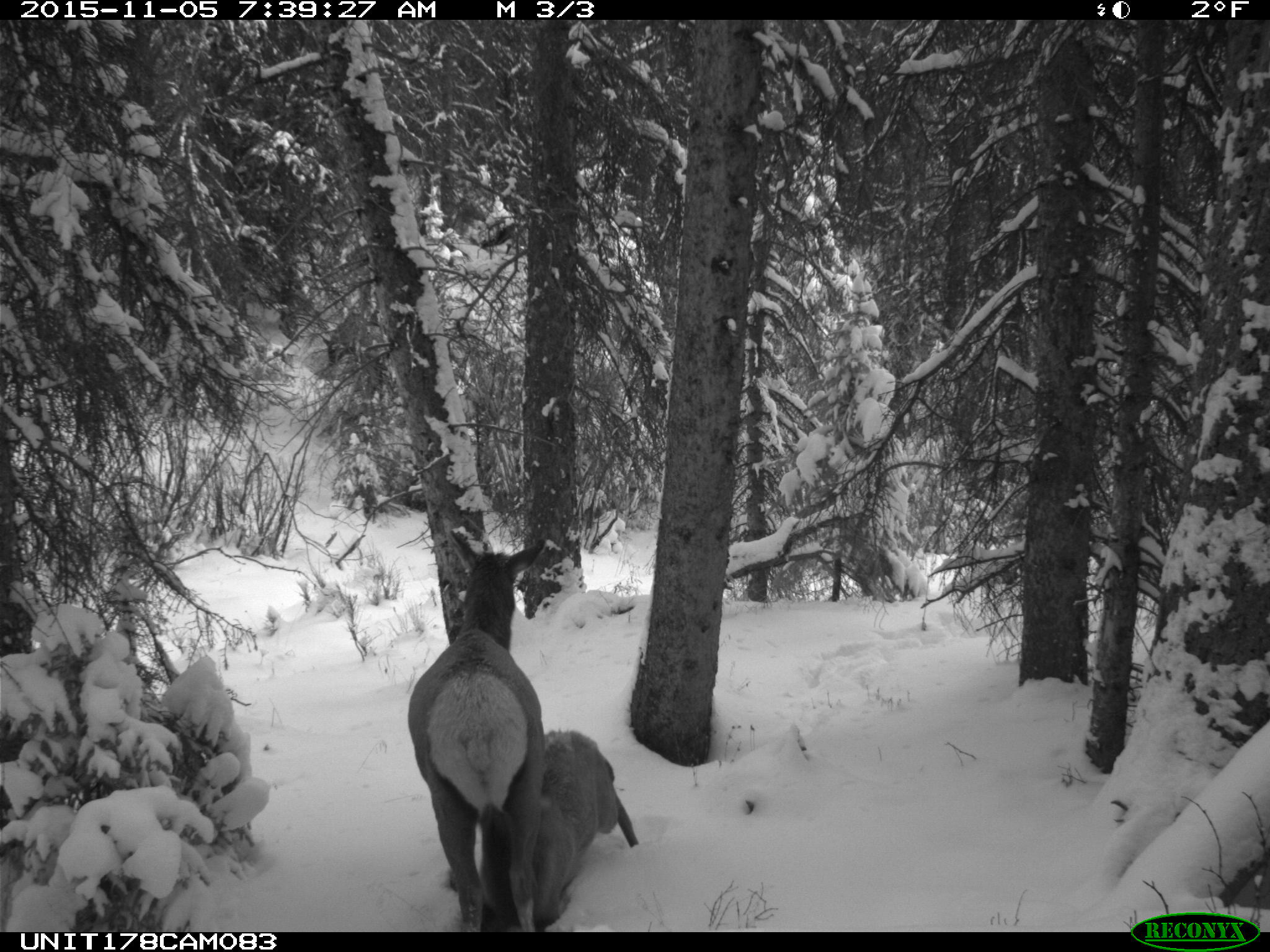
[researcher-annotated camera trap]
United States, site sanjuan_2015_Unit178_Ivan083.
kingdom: Animalia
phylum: Chordata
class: Mammalia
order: Artiodactyla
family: Cervidae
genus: Cervus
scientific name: Cervus elaphus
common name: red deer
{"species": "Cervus elaphus (red deer)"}